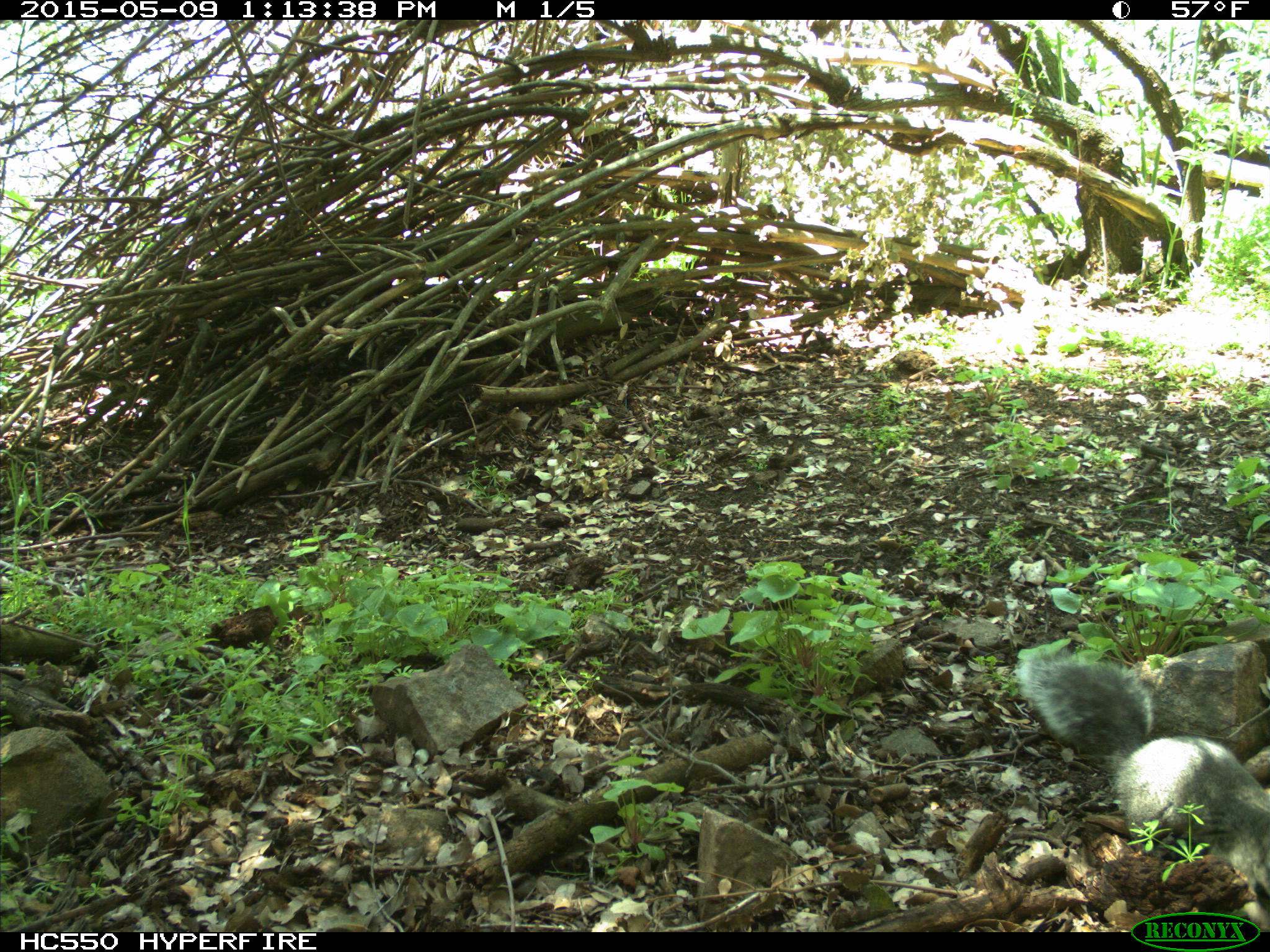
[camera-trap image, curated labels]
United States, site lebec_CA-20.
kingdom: Animalia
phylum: Chordata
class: Mammalia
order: Rodentia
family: Sciuridae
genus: Sciurus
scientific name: Sciurus carolinensis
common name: eastern gray squirrel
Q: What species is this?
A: Sciurus carolinensis (eastern gray squirrel).